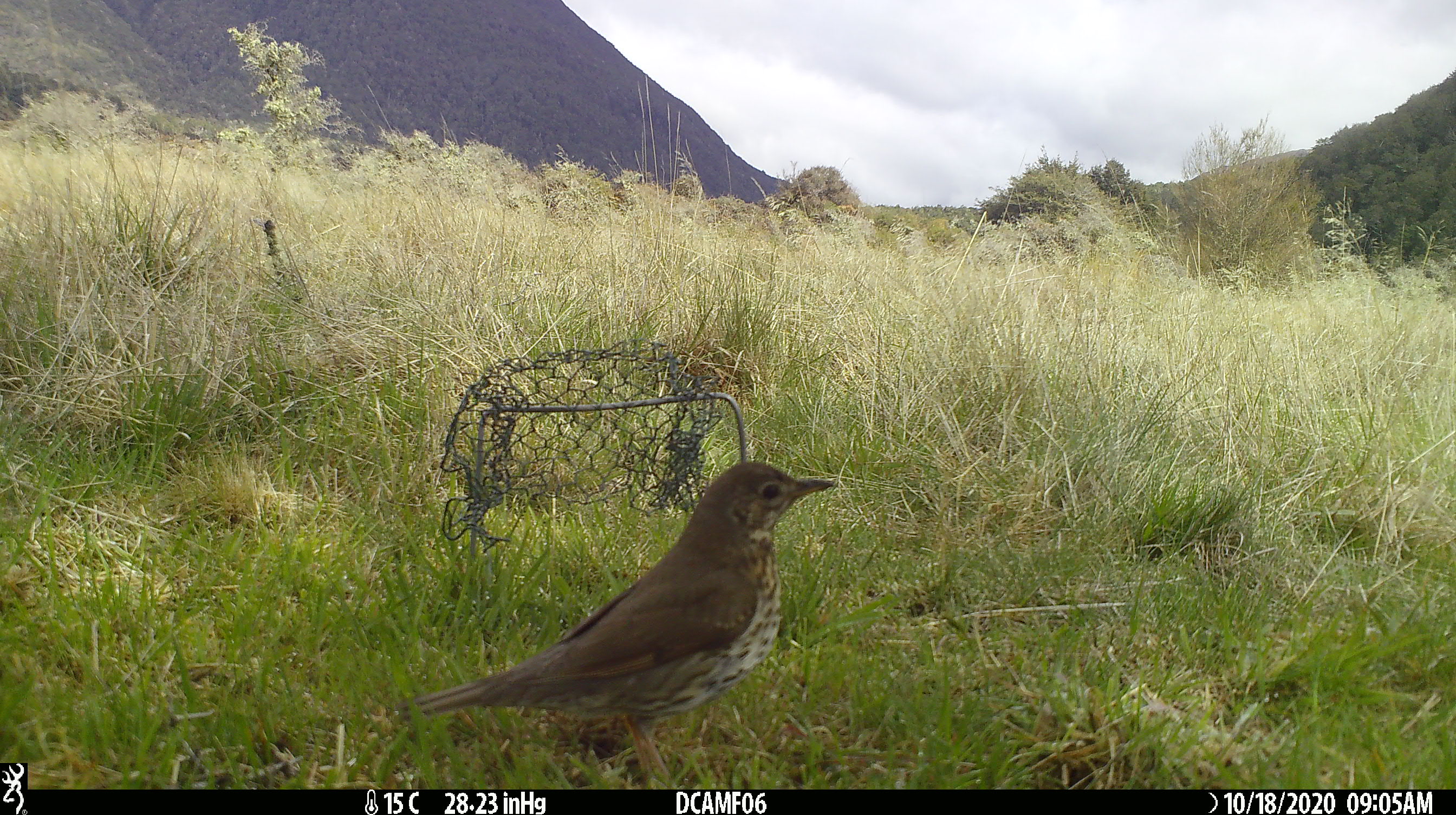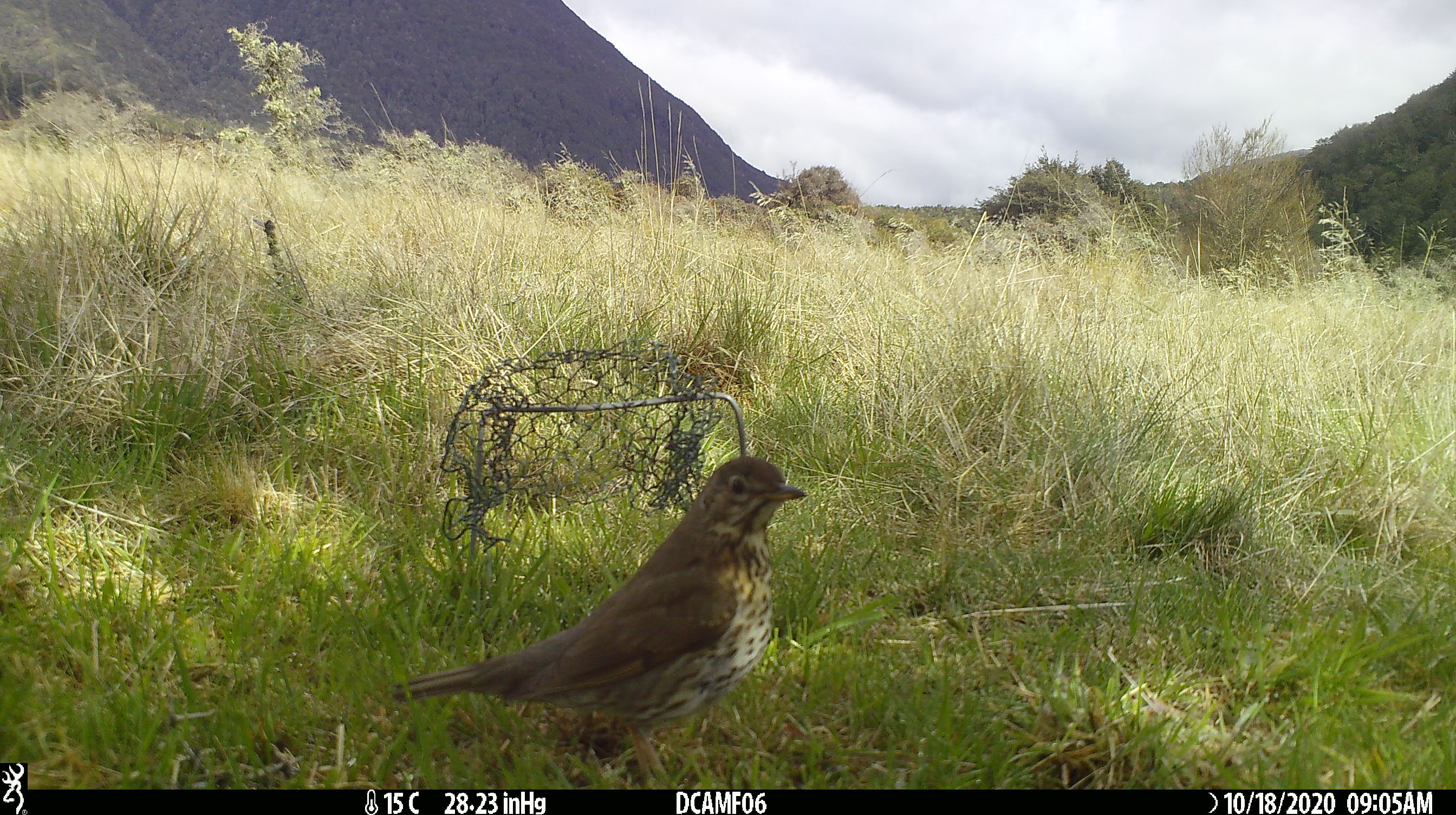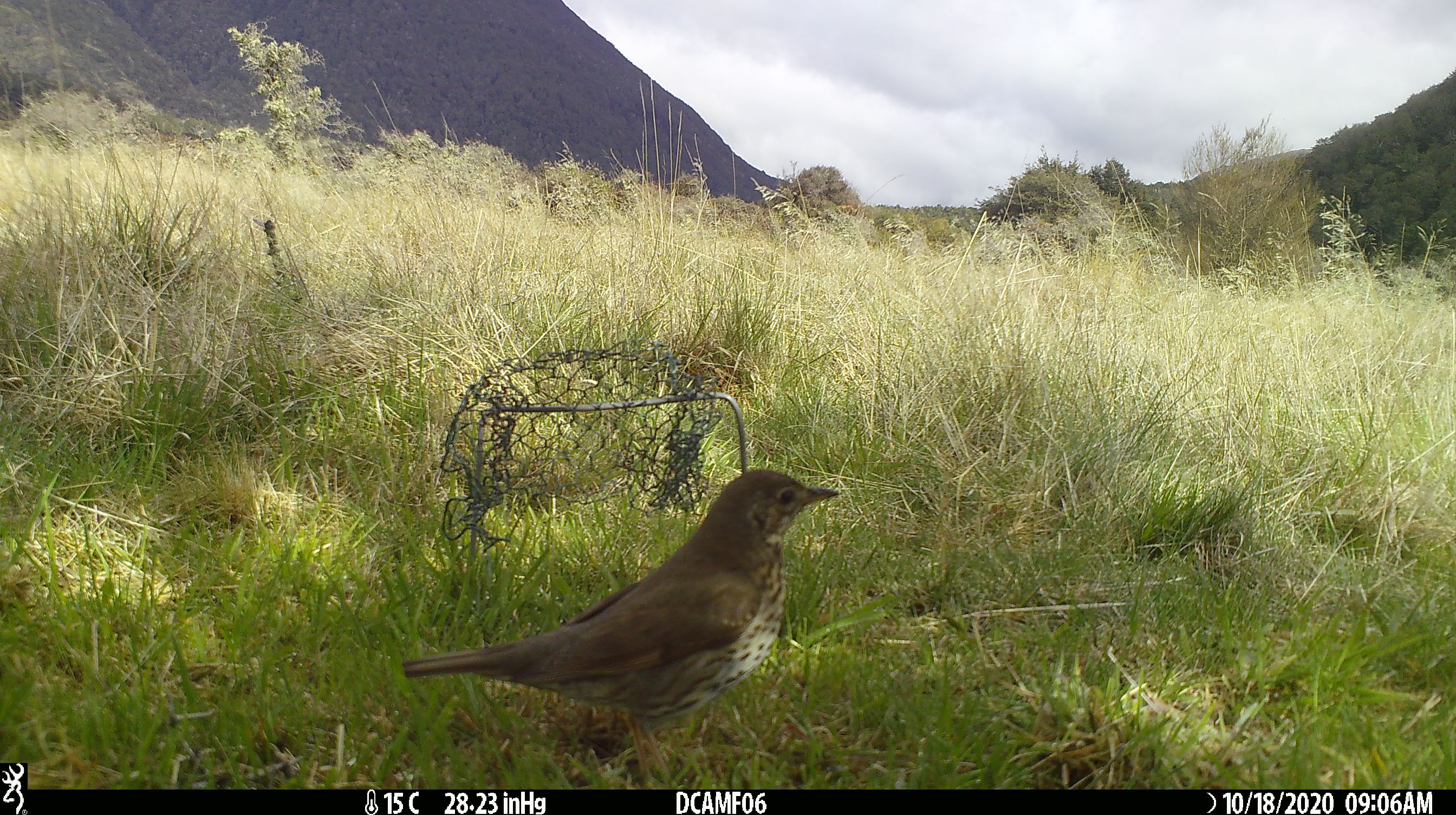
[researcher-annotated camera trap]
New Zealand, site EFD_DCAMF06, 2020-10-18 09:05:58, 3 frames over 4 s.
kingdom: Animalia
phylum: Chordata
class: Aves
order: Passeriformes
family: Turdidae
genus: Turdus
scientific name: Turdus philomelos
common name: song thrush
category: thrush